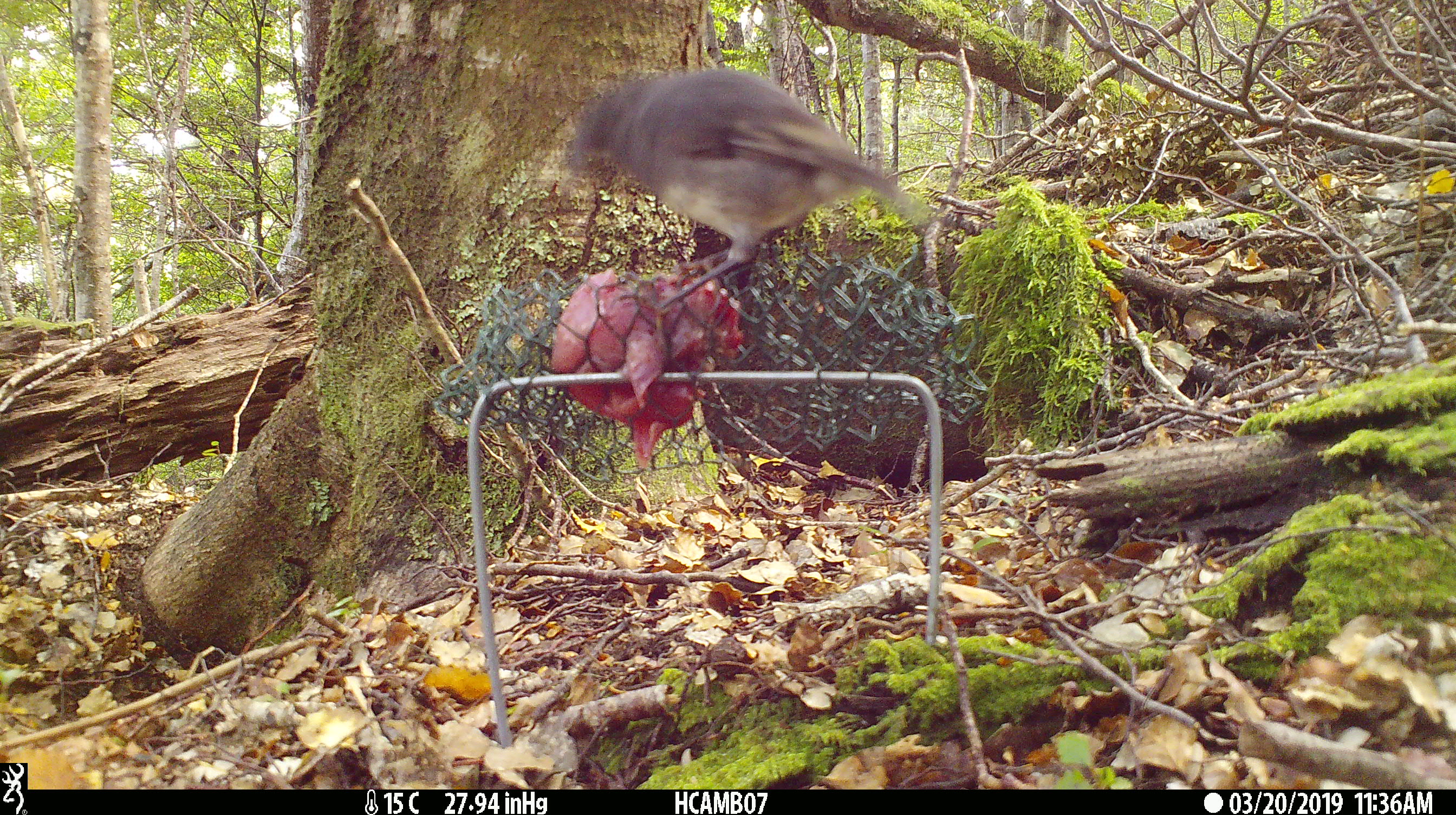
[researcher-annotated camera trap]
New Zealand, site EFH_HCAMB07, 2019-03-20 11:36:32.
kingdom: Animalia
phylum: Chordata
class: Aves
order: Passeriformes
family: Petroicidae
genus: Petroica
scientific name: Petroica australis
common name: new zealand robin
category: robin